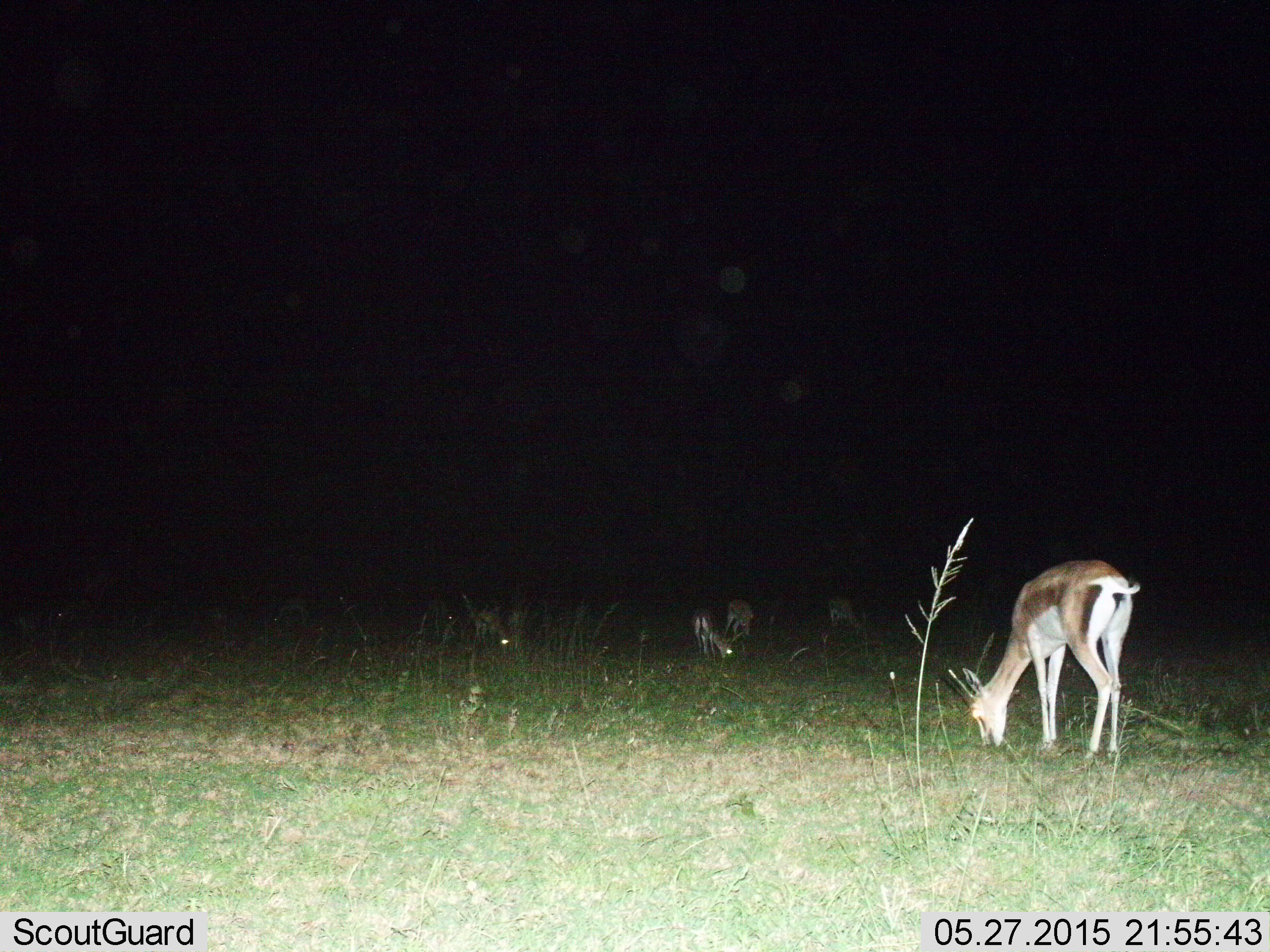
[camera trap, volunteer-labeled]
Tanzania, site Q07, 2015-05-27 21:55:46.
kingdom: Animalia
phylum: Chordata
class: Mammalia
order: Artiodactyla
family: Bovidae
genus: Eudorcas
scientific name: Eudorcas thomsonii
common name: thomson's gazelle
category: gazellethomsons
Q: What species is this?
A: Gazellethomsons (thomson's gazelle) (Eudorcas thomsonii).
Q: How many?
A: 4.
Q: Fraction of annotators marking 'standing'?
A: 9%.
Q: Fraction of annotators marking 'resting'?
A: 0%.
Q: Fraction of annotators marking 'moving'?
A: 0%.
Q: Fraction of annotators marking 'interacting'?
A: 0%.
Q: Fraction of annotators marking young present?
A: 0%.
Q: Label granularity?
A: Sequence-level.